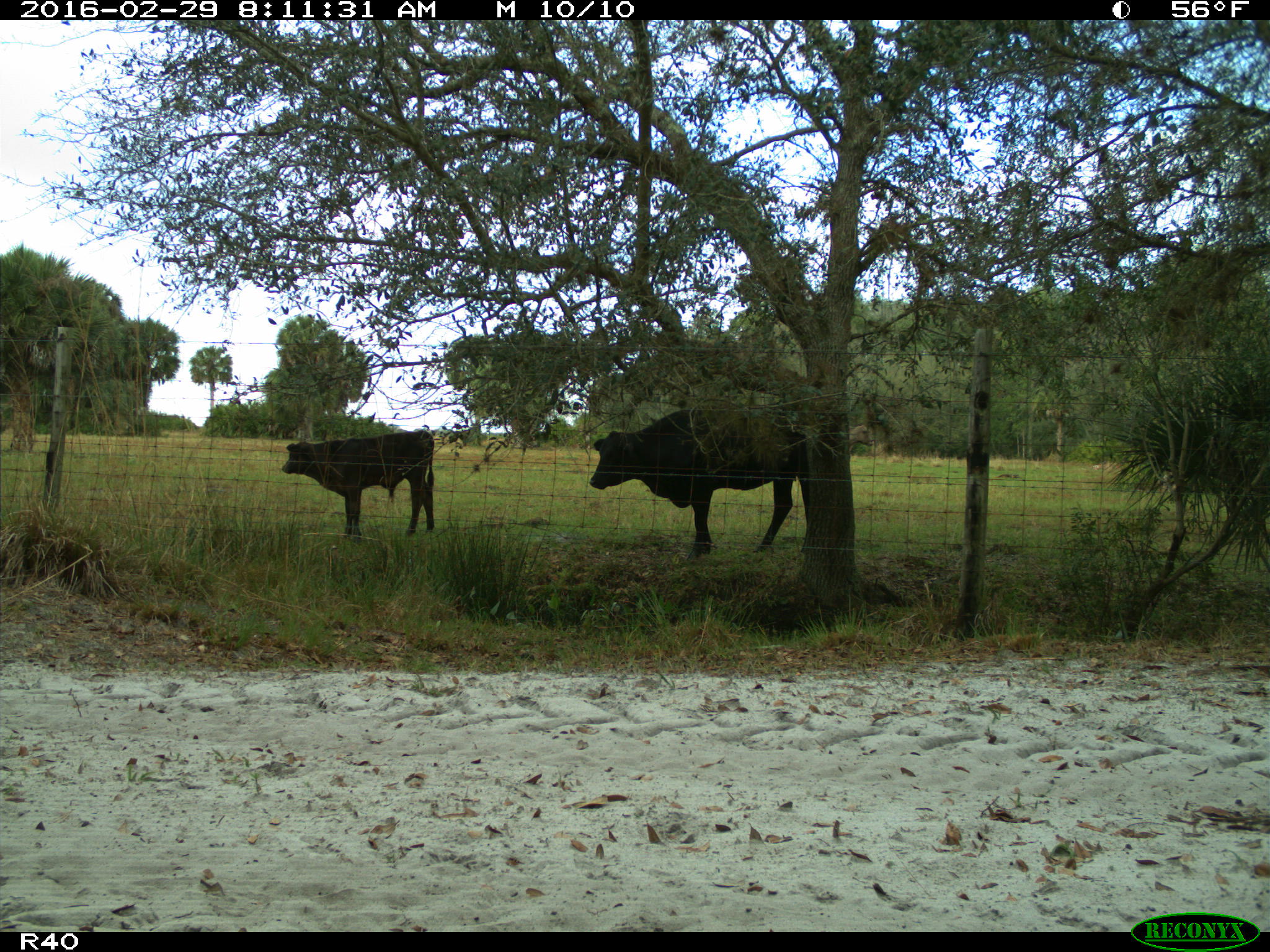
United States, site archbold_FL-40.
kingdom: Animalia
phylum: Chordata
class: Mammalia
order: Artiodactyla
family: Bovidae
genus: Bos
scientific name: Bos taurus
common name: domestic cow